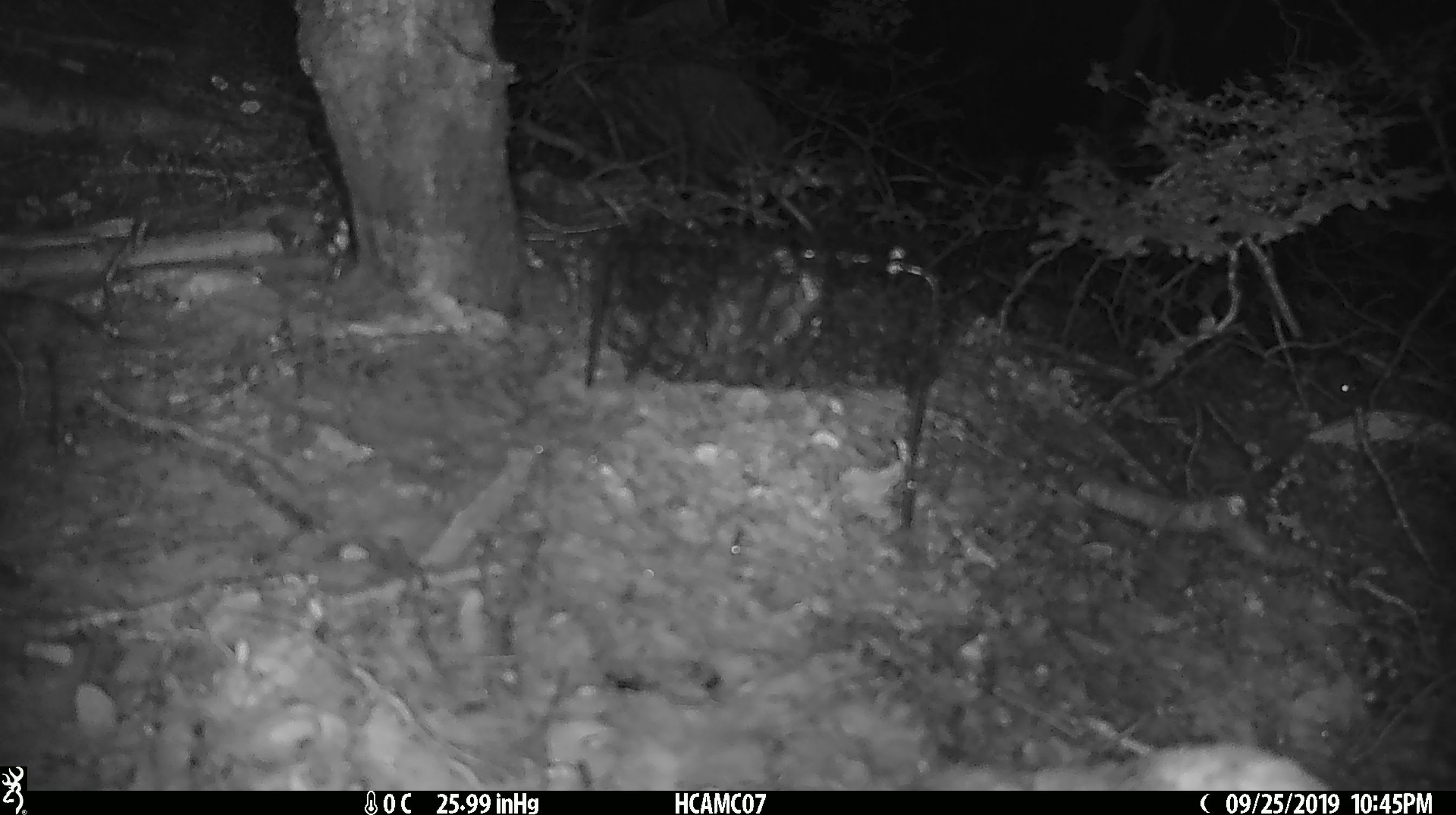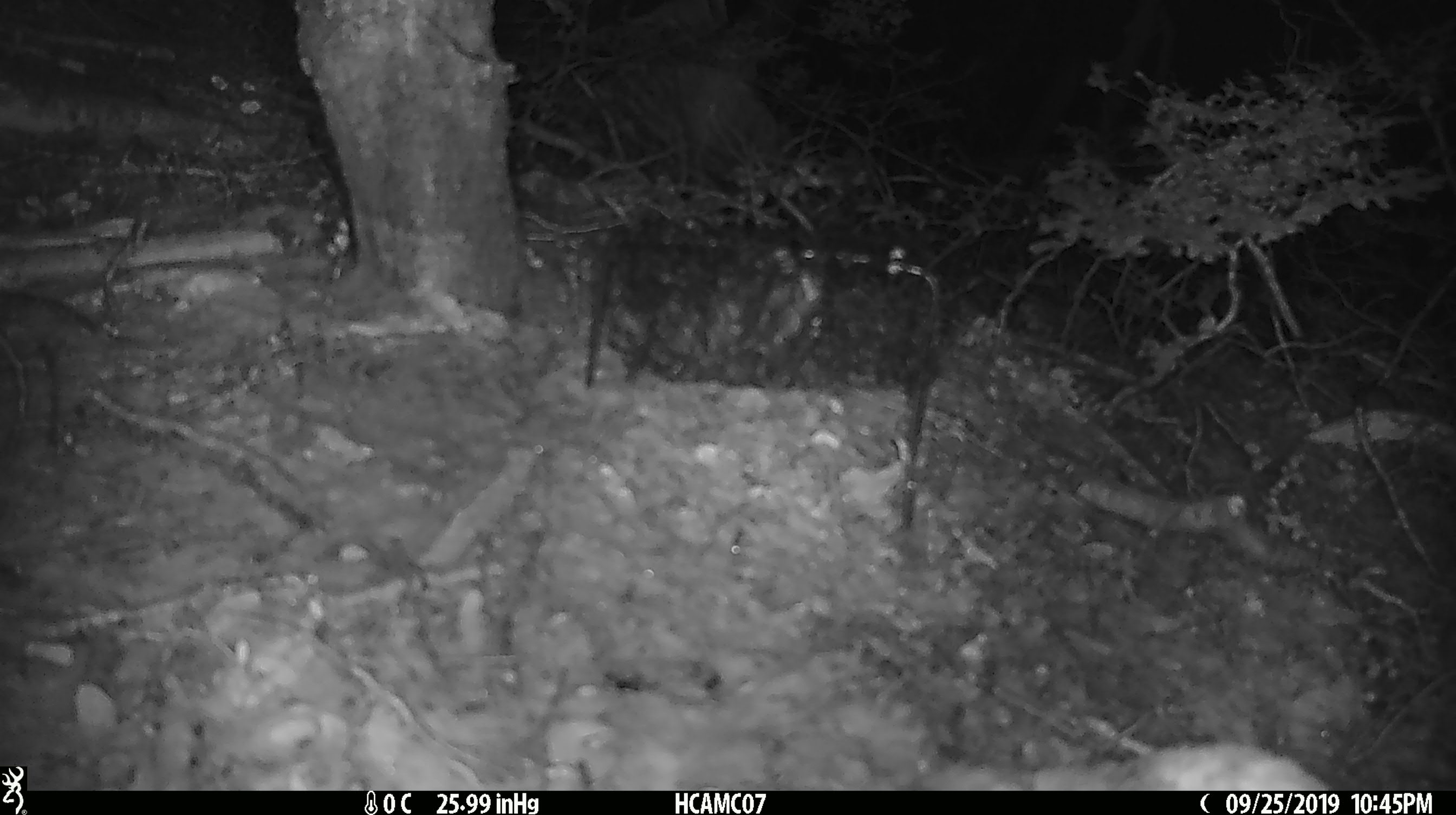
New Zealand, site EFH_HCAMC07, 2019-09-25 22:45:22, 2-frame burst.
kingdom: Animalia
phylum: Chordata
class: Mammalia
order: Rodentia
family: Muridae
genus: Mus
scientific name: Mus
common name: mouse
Mouse (Mus).